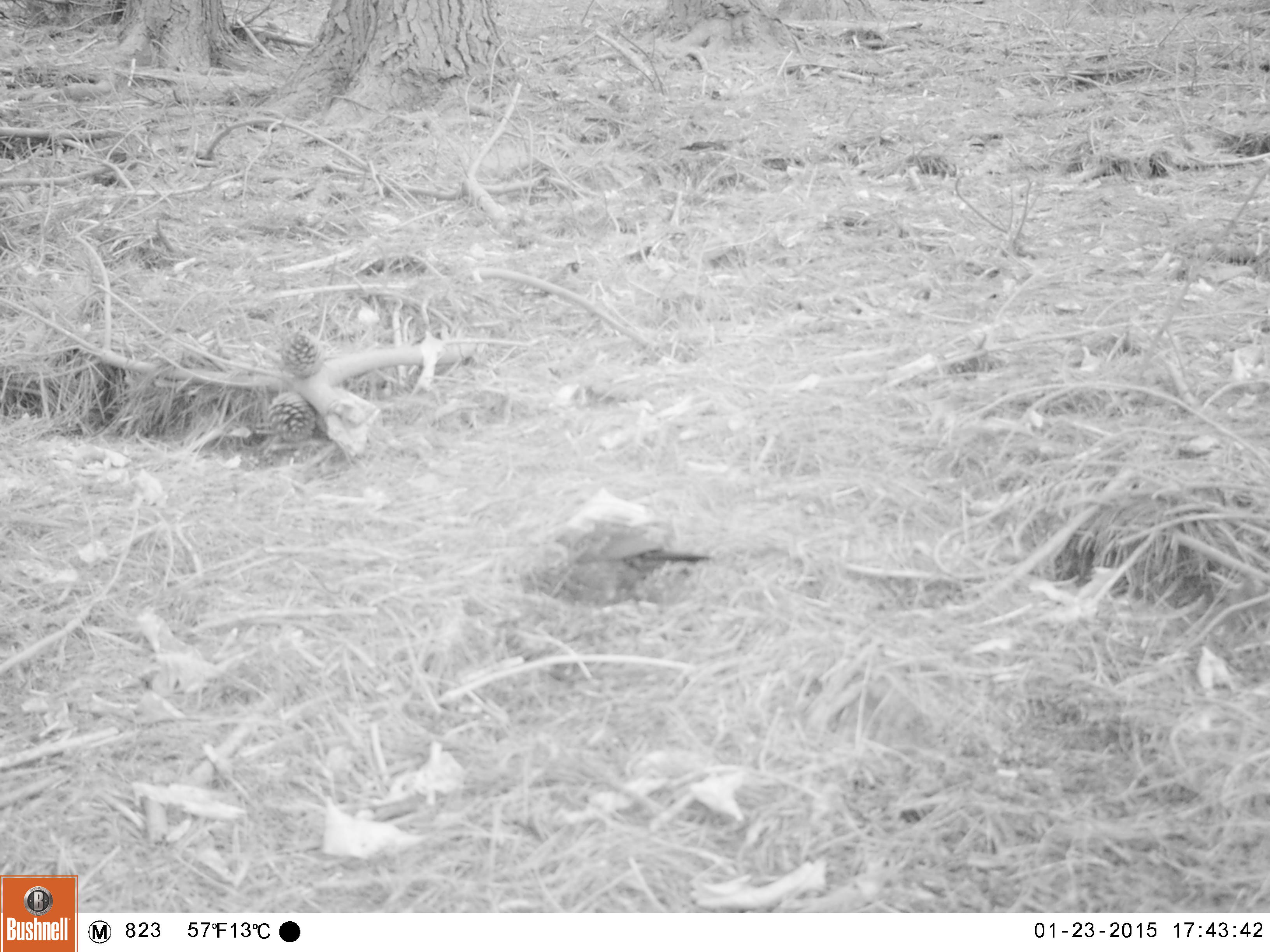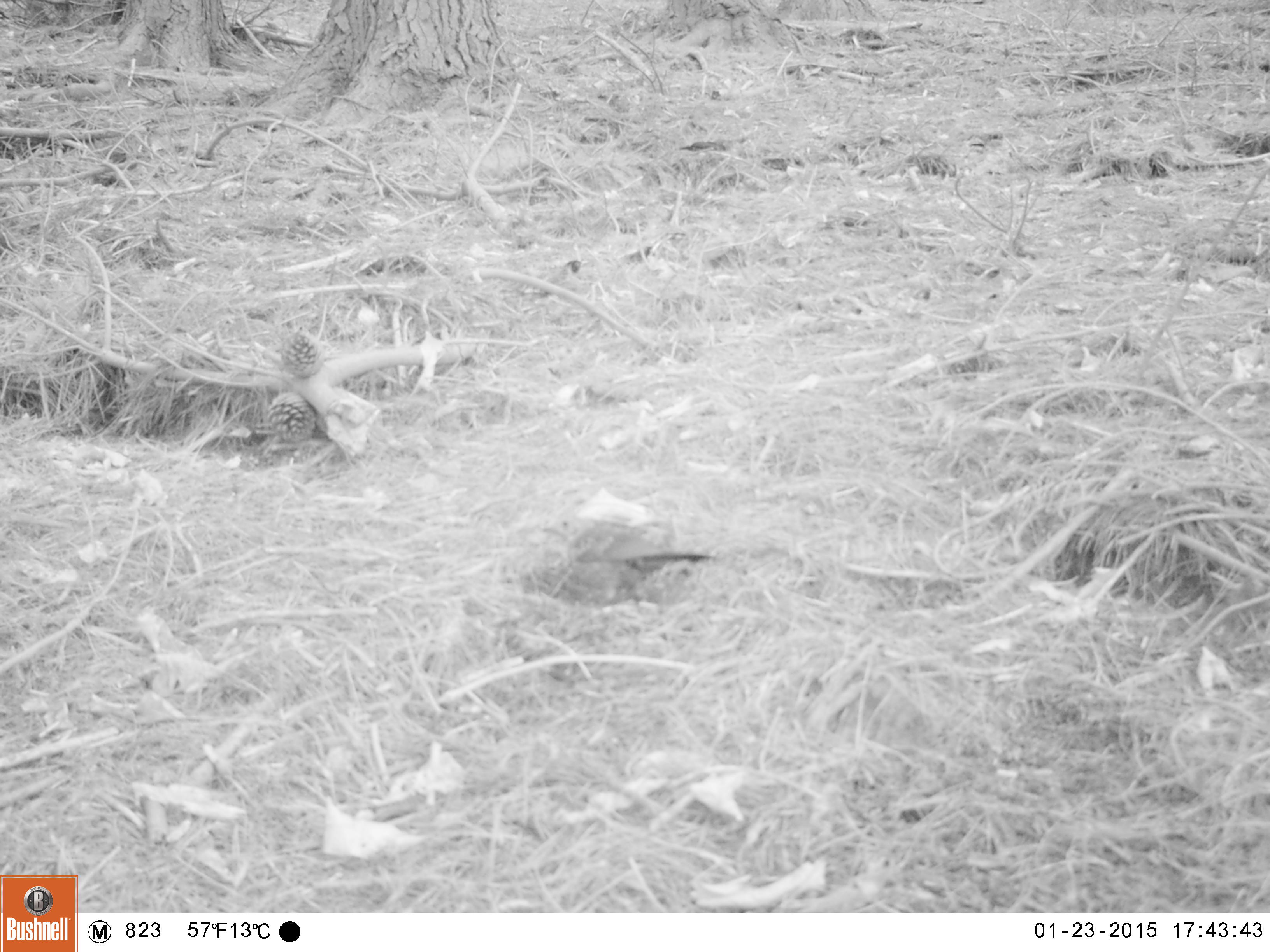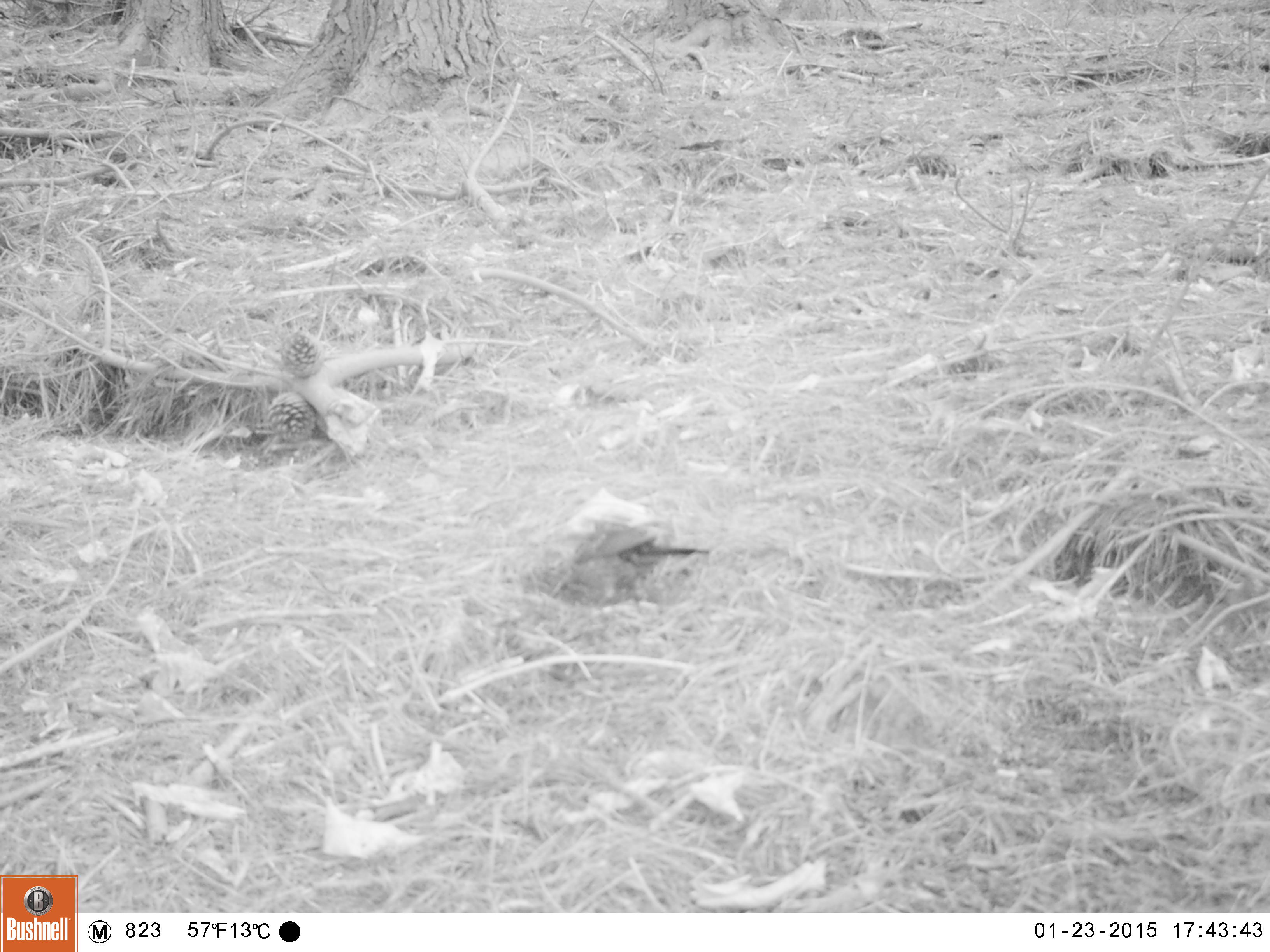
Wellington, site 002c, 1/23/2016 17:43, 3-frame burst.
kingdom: Animalia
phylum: Chordata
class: Aves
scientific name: Aves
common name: bird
Bird (Aves).